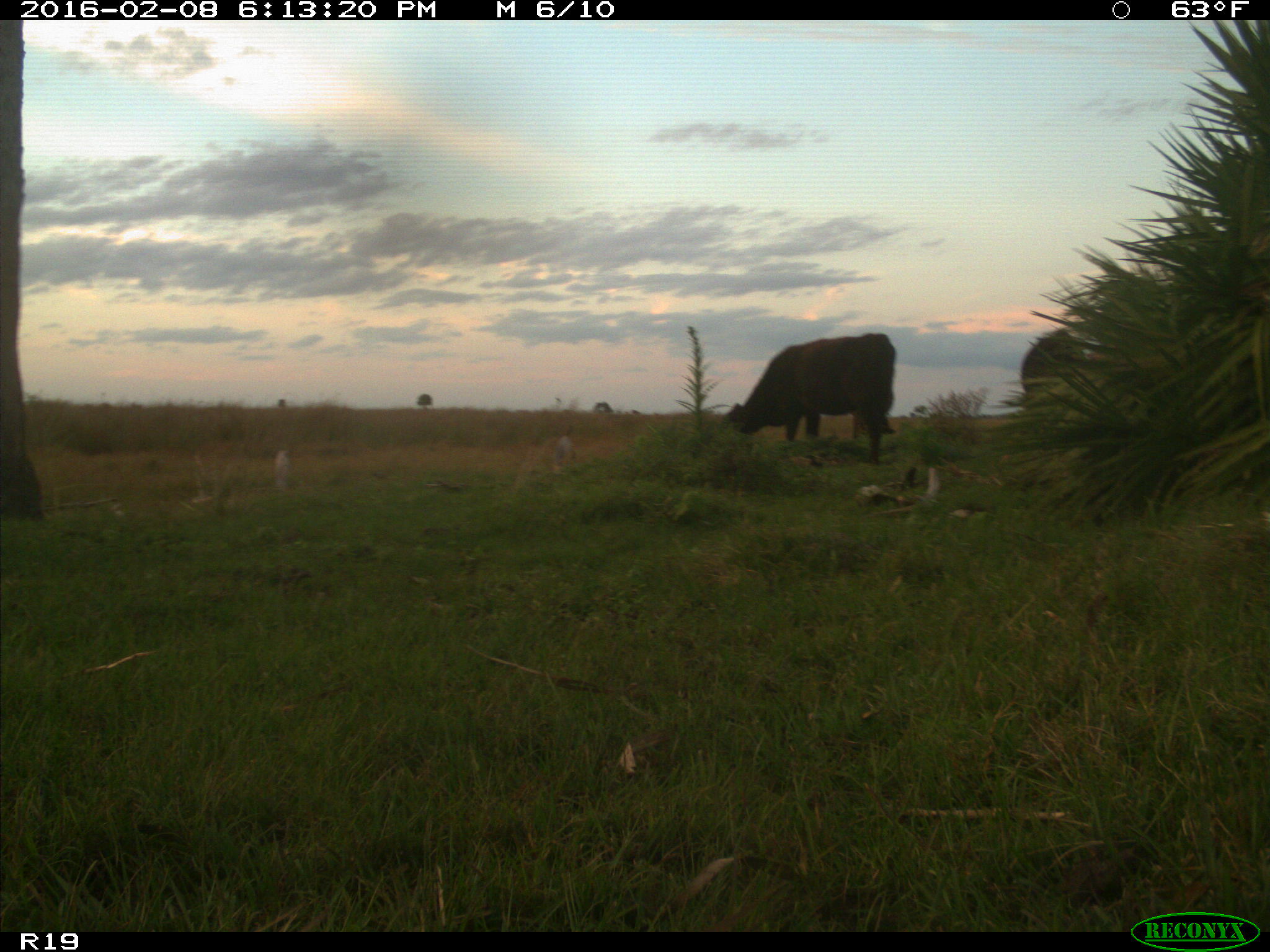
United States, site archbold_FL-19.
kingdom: Animalia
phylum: Chordata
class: Mammalia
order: Artiodactyla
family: Bovidae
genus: Bos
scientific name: Bos taurus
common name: domestic cow